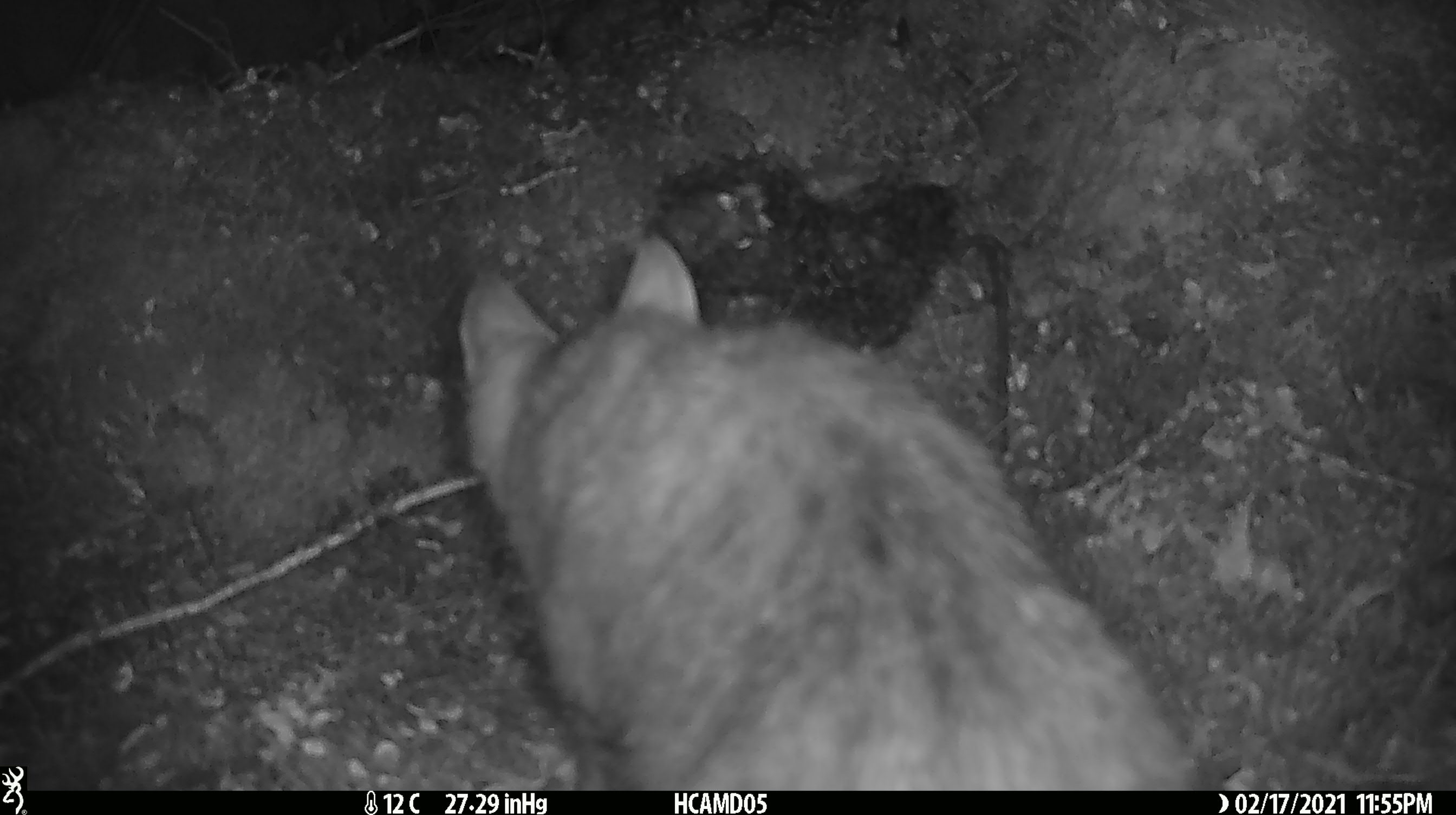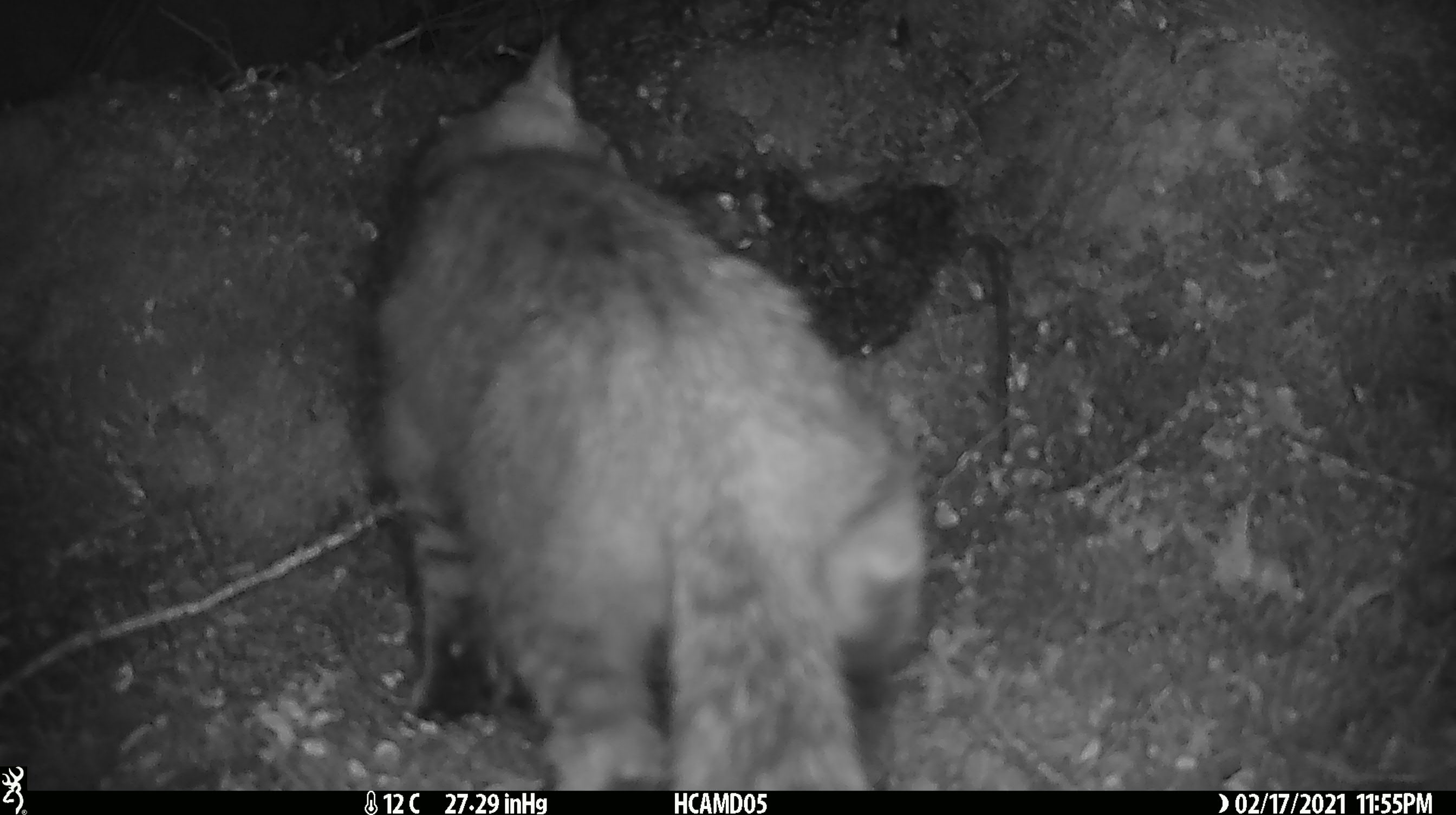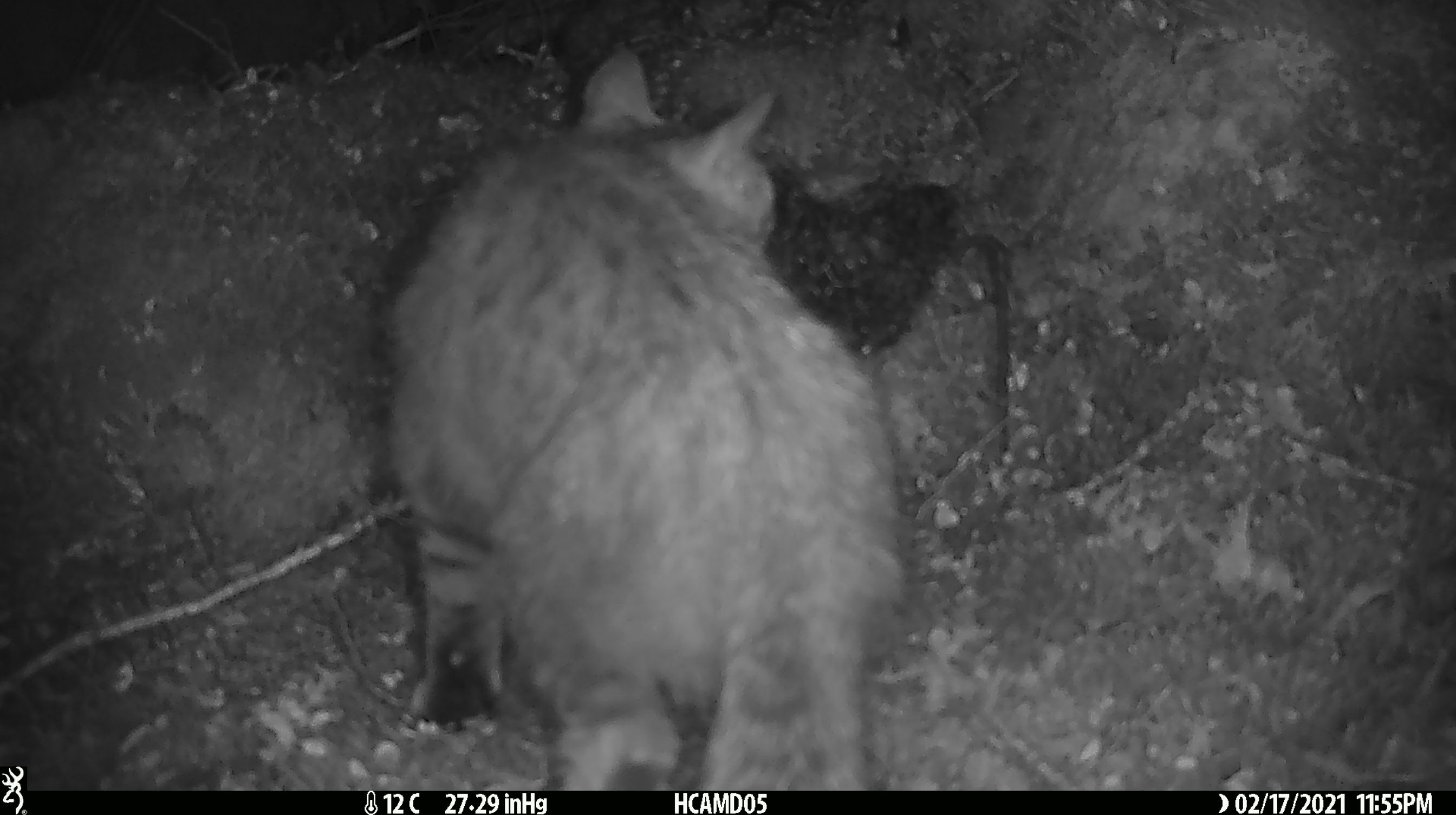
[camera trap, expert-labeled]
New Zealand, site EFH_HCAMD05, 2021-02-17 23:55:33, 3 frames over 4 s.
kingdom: Animalia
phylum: Chordata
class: Mammalia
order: Carnivora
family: Felidae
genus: Felis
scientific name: Felis catus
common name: domestic cat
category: cat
Cat (domestic cat) (Felis catus).